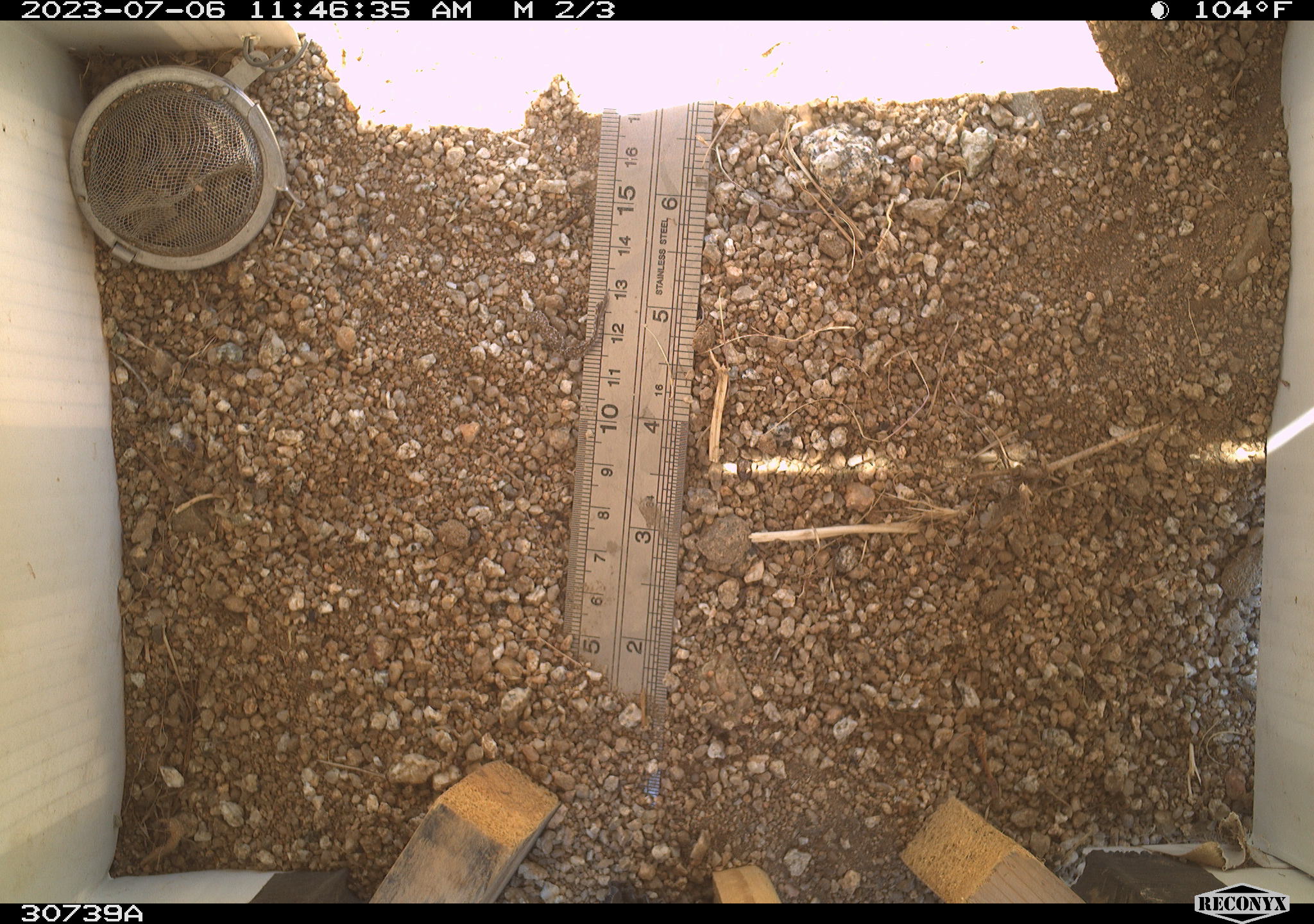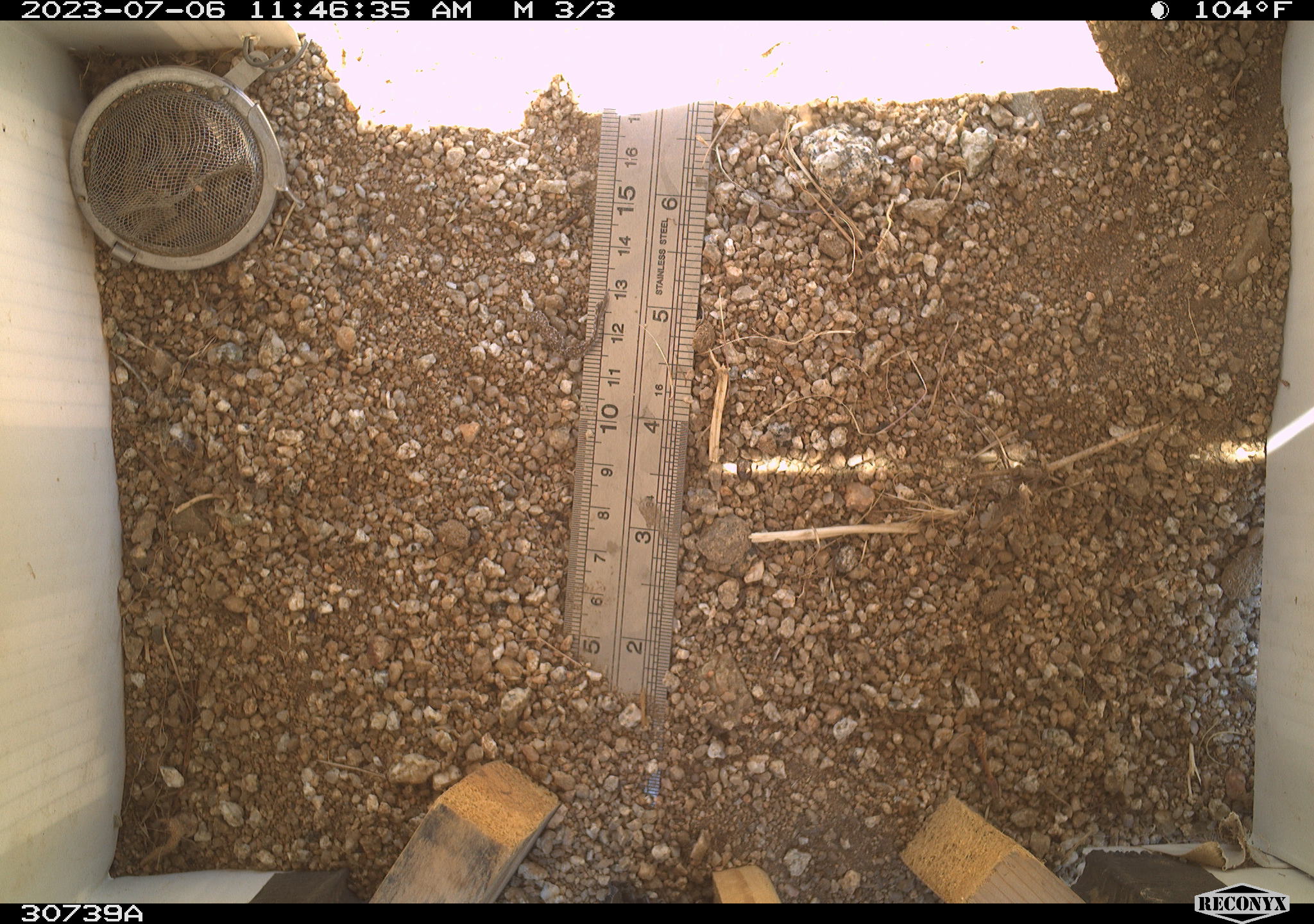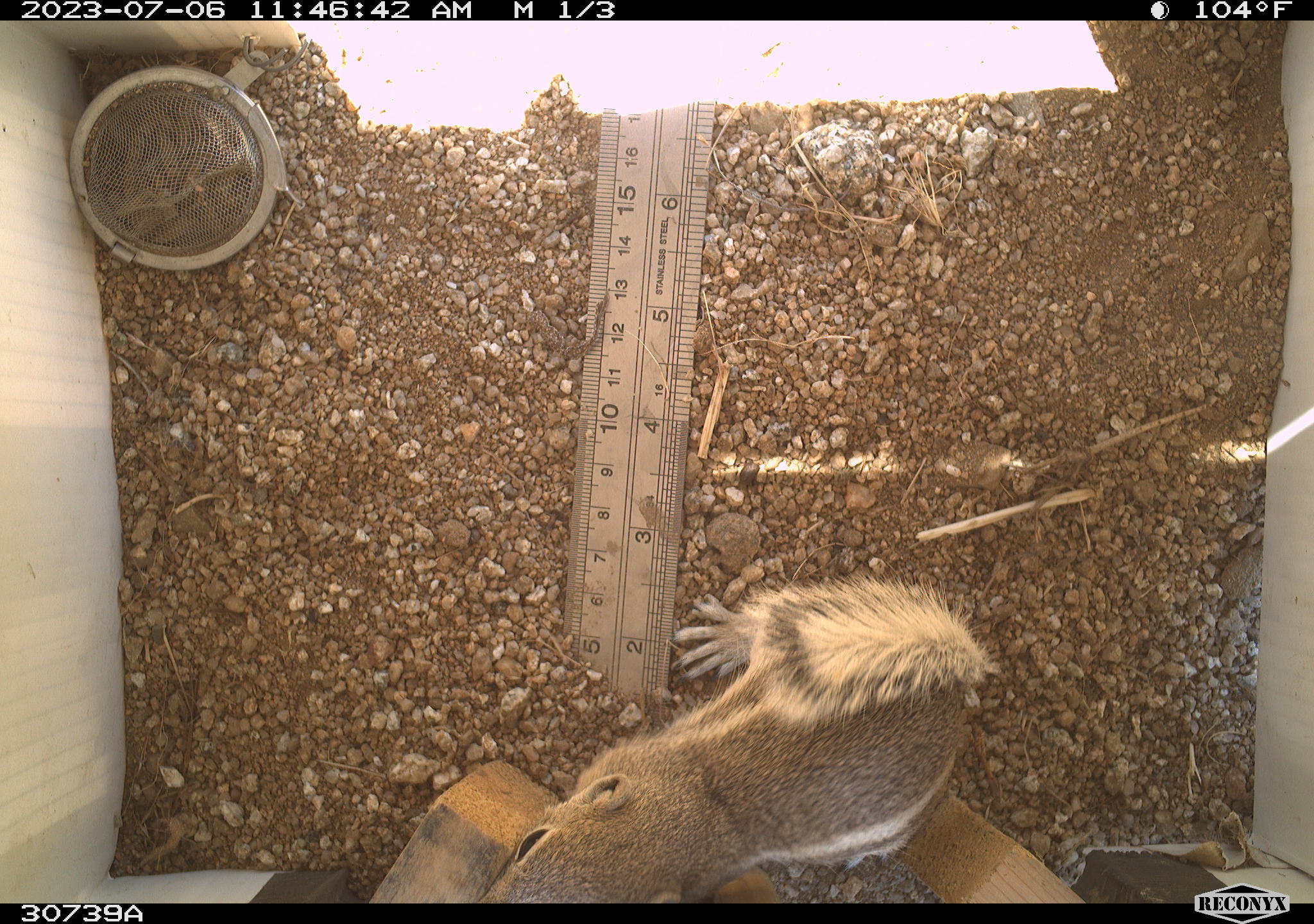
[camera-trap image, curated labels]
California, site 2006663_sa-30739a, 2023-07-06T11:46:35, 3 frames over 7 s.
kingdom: Animalia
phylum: Chordata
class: Mammalia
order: Rodentia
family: Sciuridae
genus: Ammospermophilus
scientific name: Ammospermophilus leucurus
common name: white-tailed antelope squirrel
White-tailed antelope squirrel (Ammospermophilus leucurus).